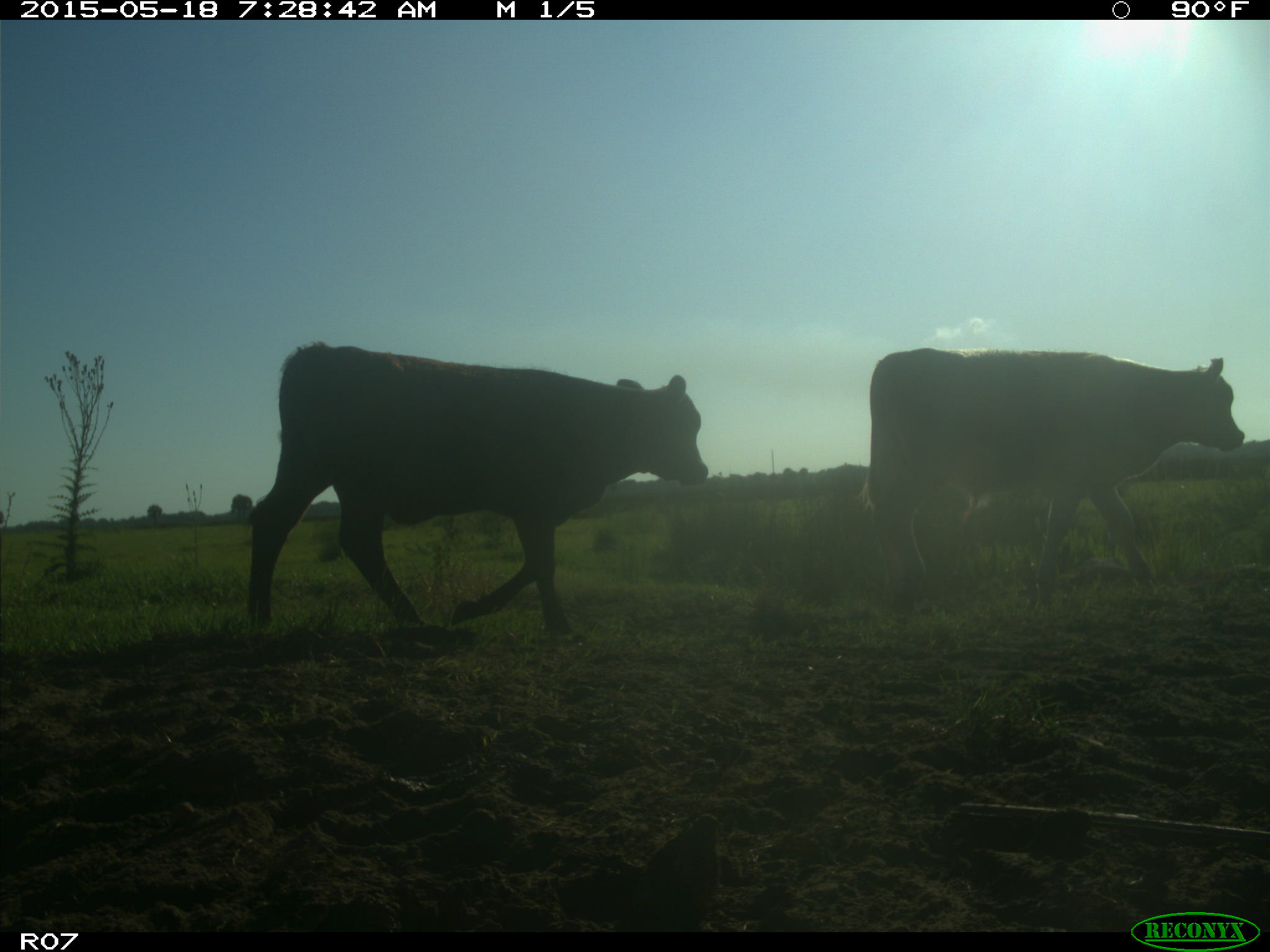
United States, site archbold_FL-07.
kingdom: Animalia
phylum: Chordata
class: Mammalia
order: Artiodactyla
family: Bovidae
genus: Bos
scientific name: Bos taurus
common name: domestic cow